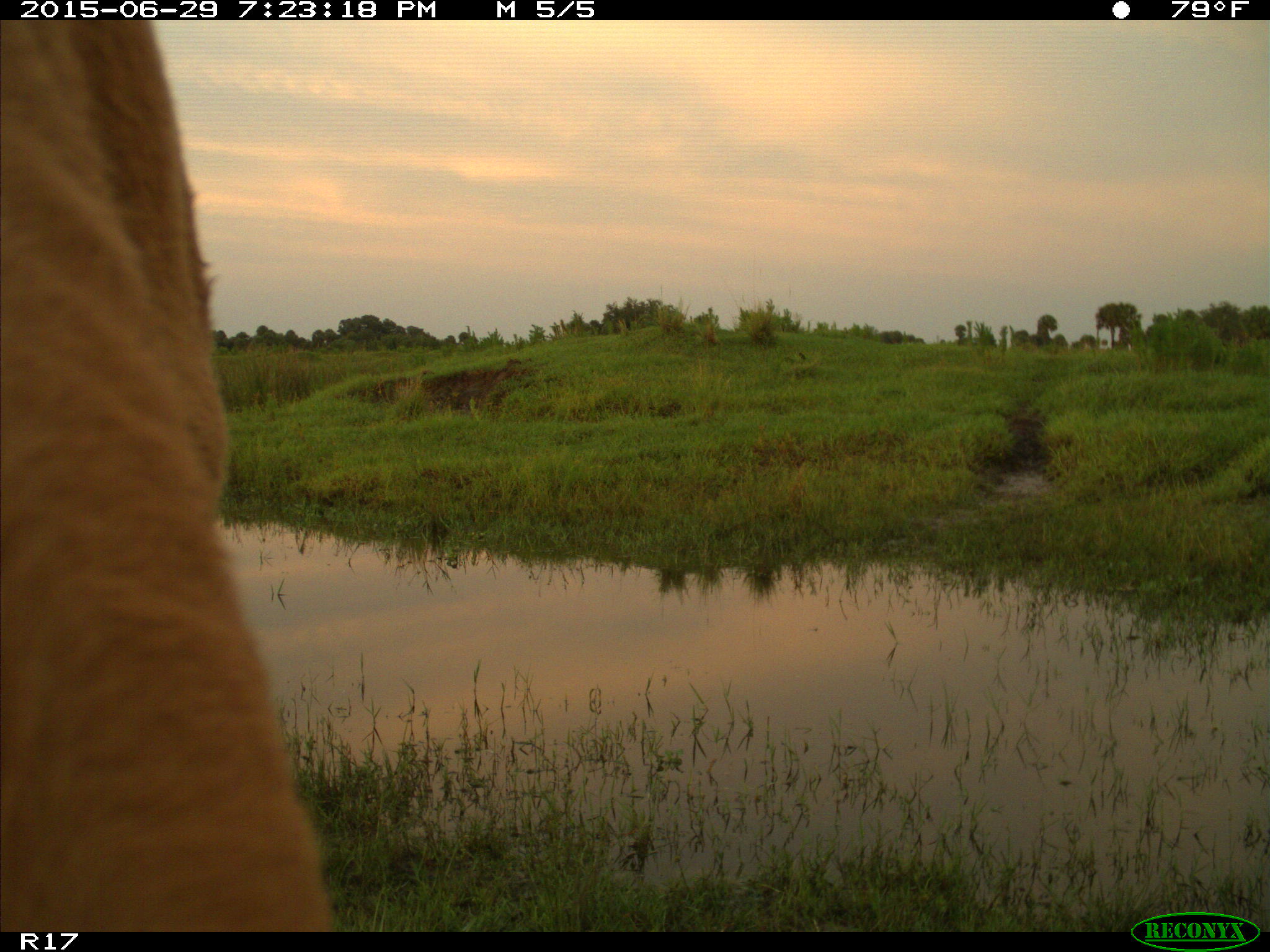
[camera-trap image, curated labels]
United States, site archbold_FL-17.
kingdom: Animalia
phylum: Chordata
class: Mammalia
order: Artiodactyla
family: Bovidae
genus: Bos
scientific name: Bos taurus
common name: domestic cow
Bos taurus (domestic cow).